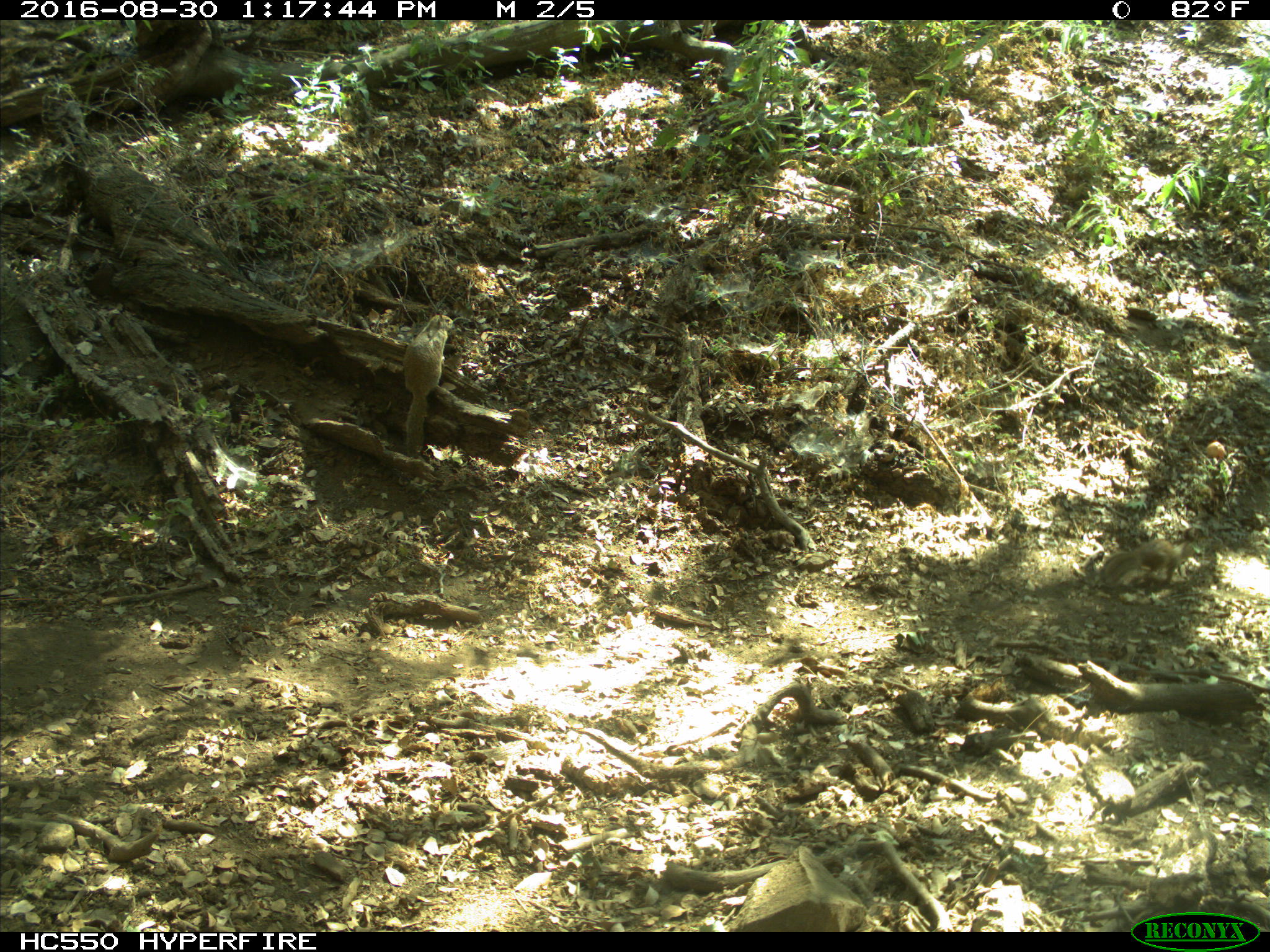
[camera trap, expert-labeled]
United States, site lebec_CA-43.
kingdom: Animalia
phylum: Chordata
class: Mammalia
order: Rodentia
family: Sciuridae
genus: Otospermophilus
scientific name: Otospermophilus beecheyi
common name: california ground squirrel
Otospermophilus beecheyi (california ground squirrel).